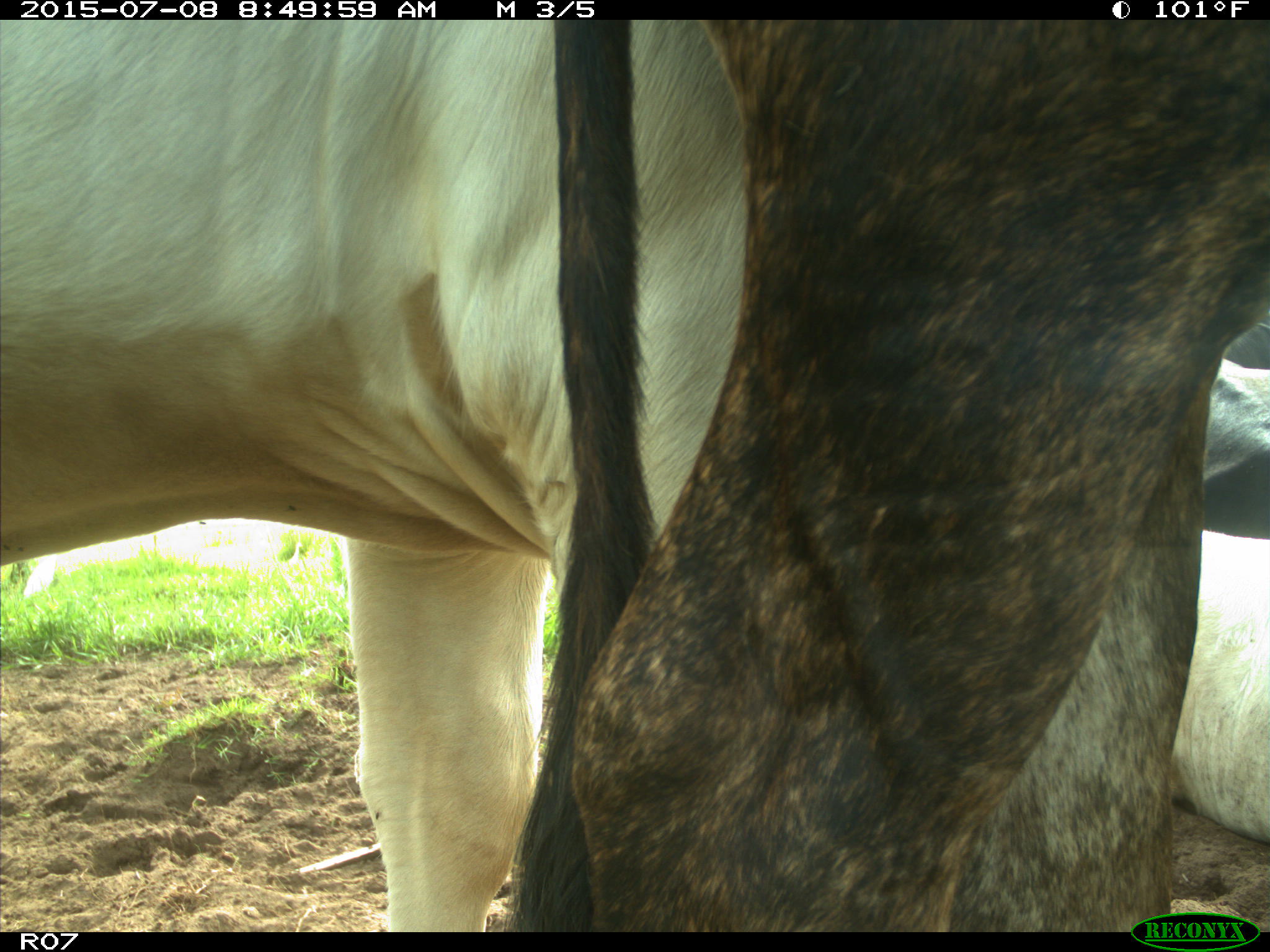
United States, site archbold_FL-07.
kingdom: Animalia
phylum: Chordata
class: Mammalia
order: Artiodactyla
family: Bovidae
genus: Bos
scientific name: Bos taurus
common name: domestic cow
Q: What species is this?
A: Bos taurus (domestic cow).